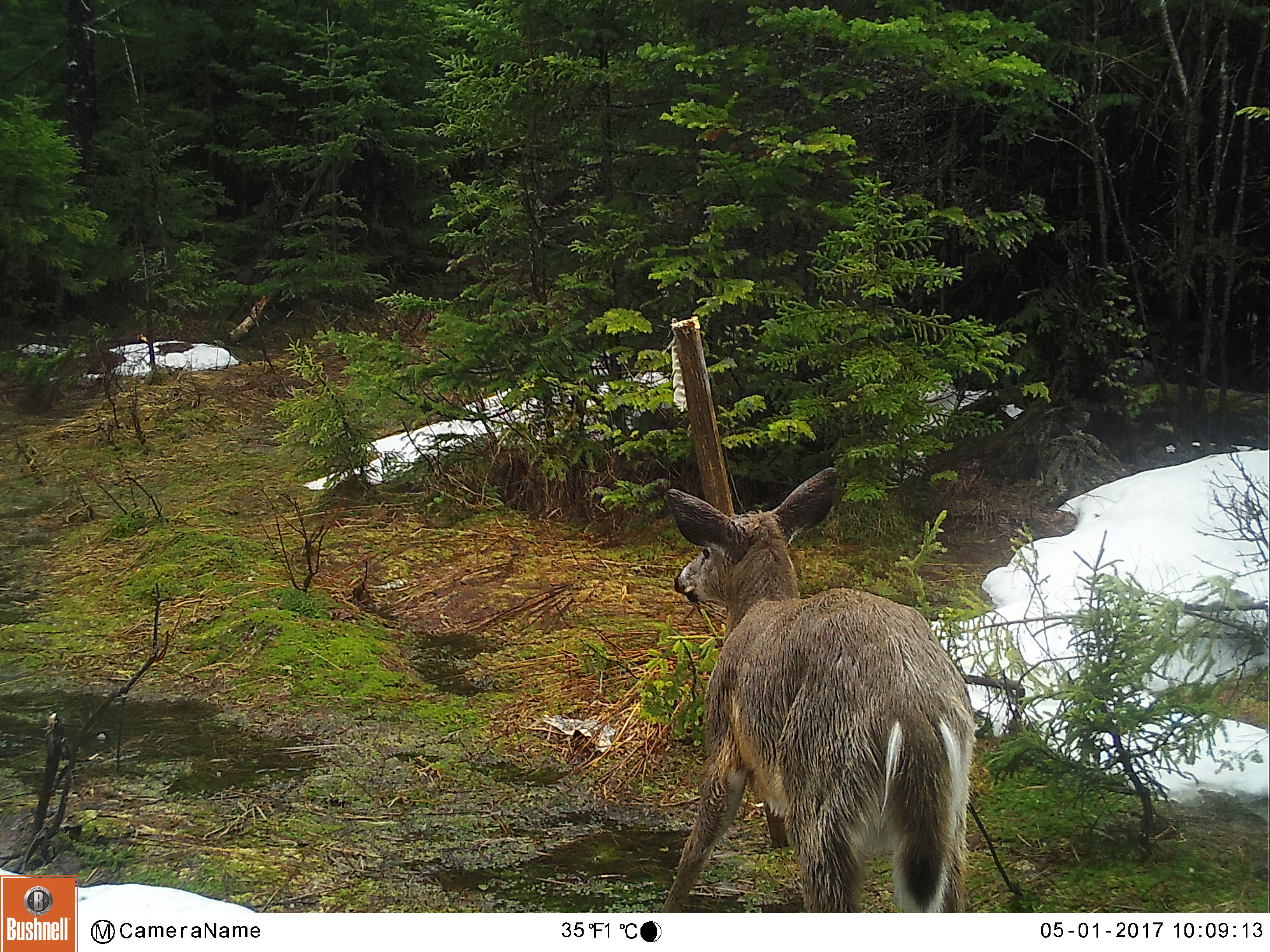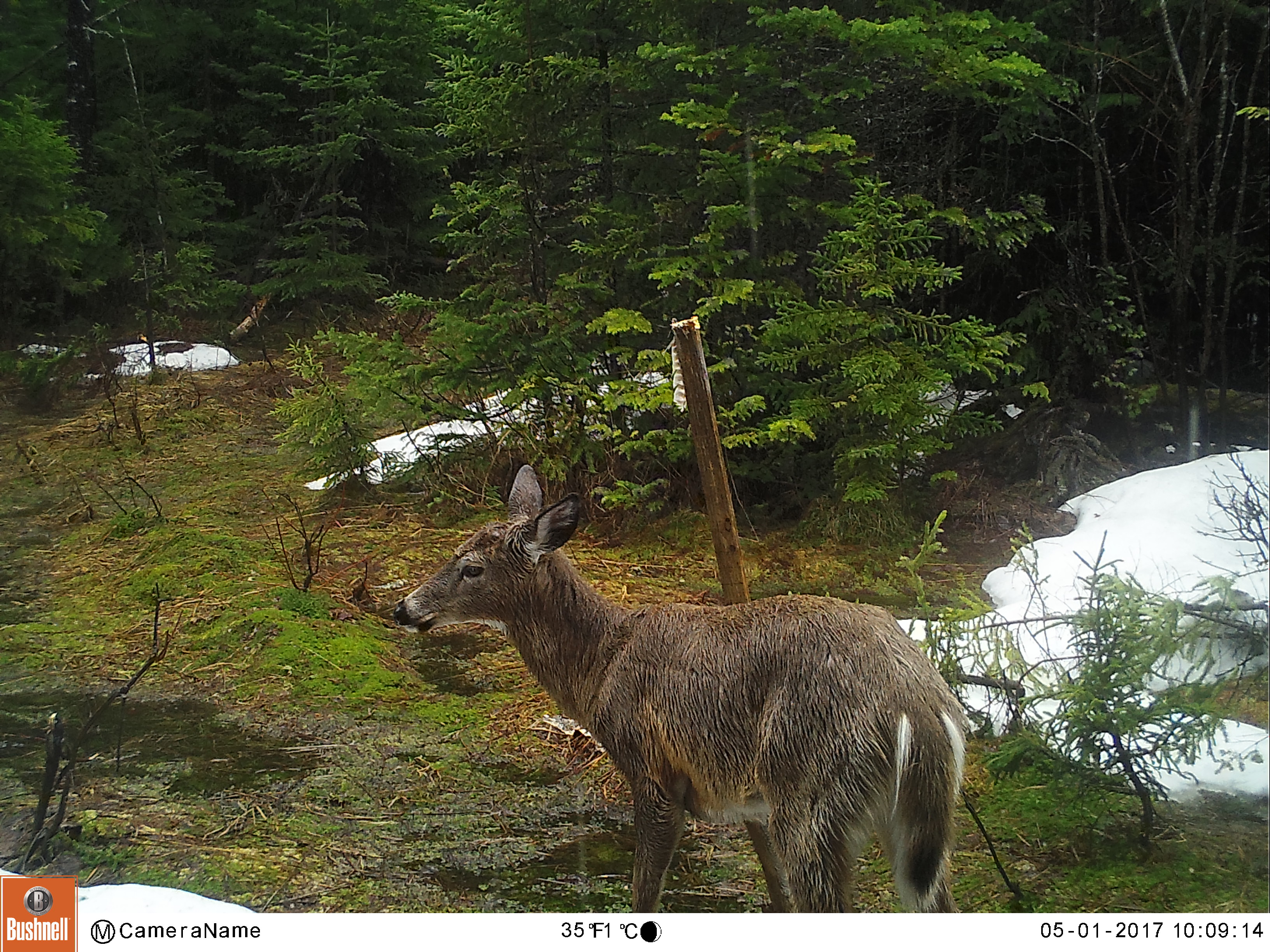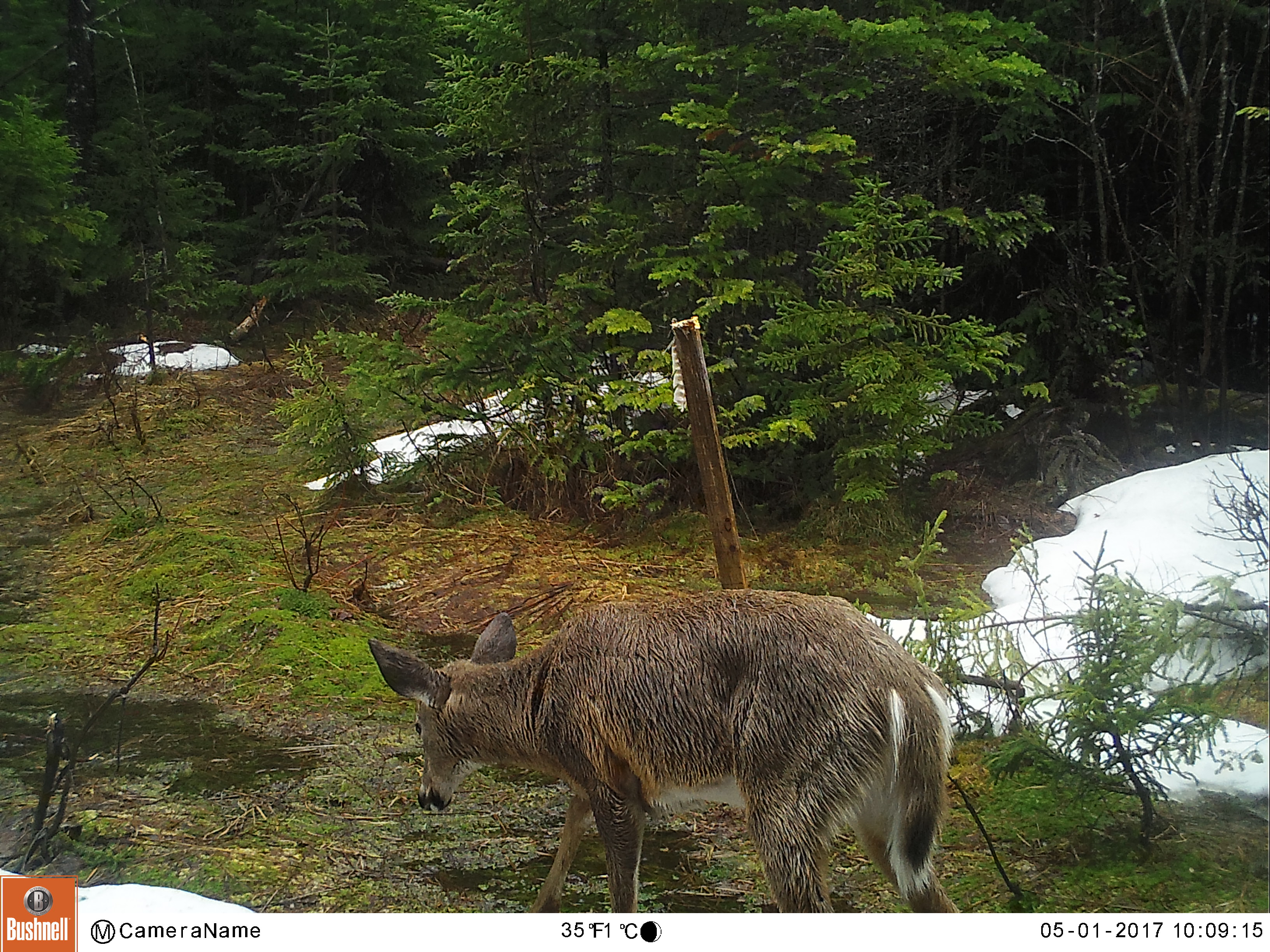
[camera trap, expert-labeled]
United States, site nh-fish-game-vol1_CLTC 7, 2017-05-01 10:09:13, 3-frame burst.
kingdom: Animalia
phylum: Chordata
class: Mammalia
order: Artiodactyla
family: Cervidae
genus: Odocoileus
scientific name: Odocoileus virginianus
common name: white-tailed deer